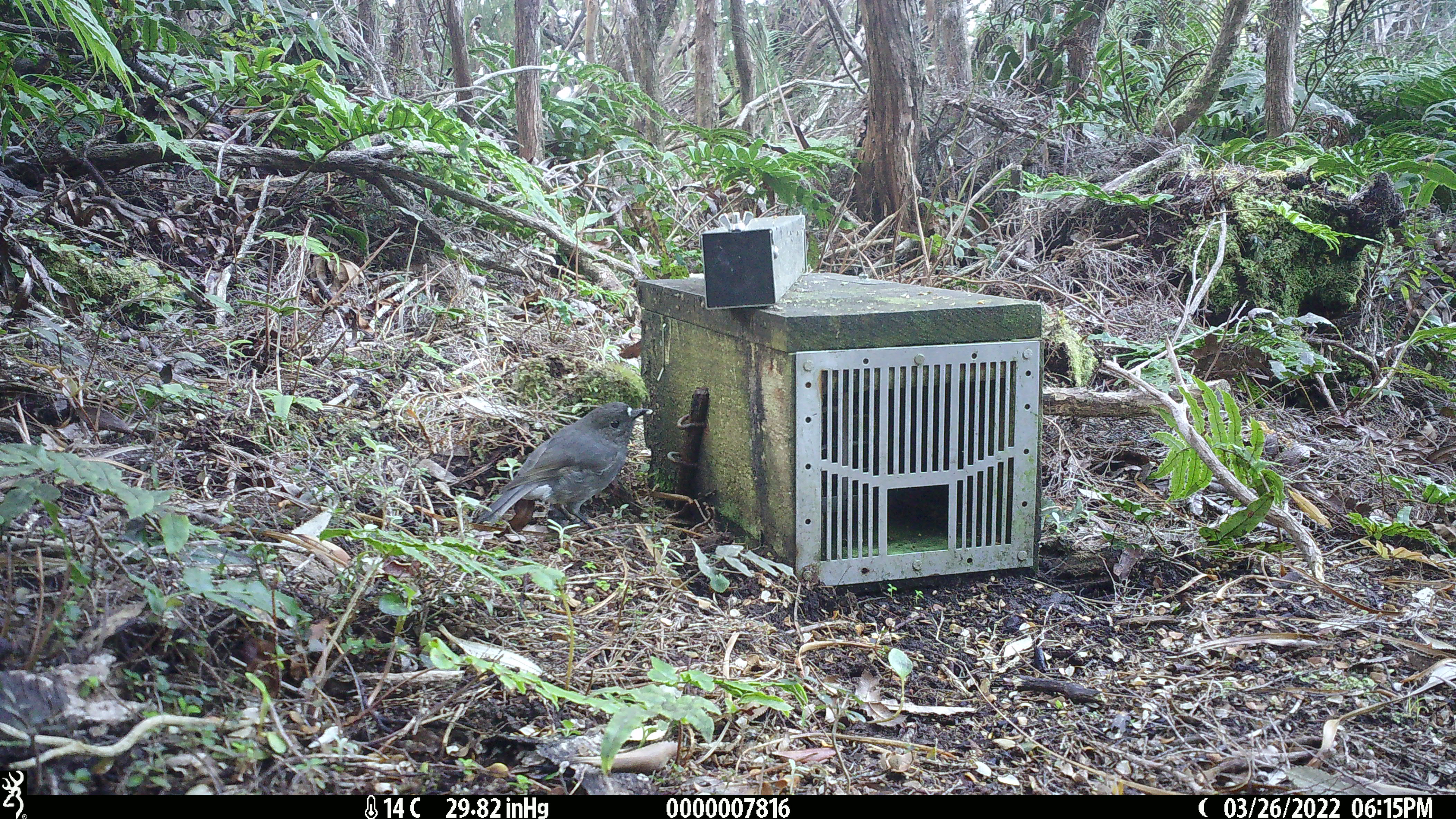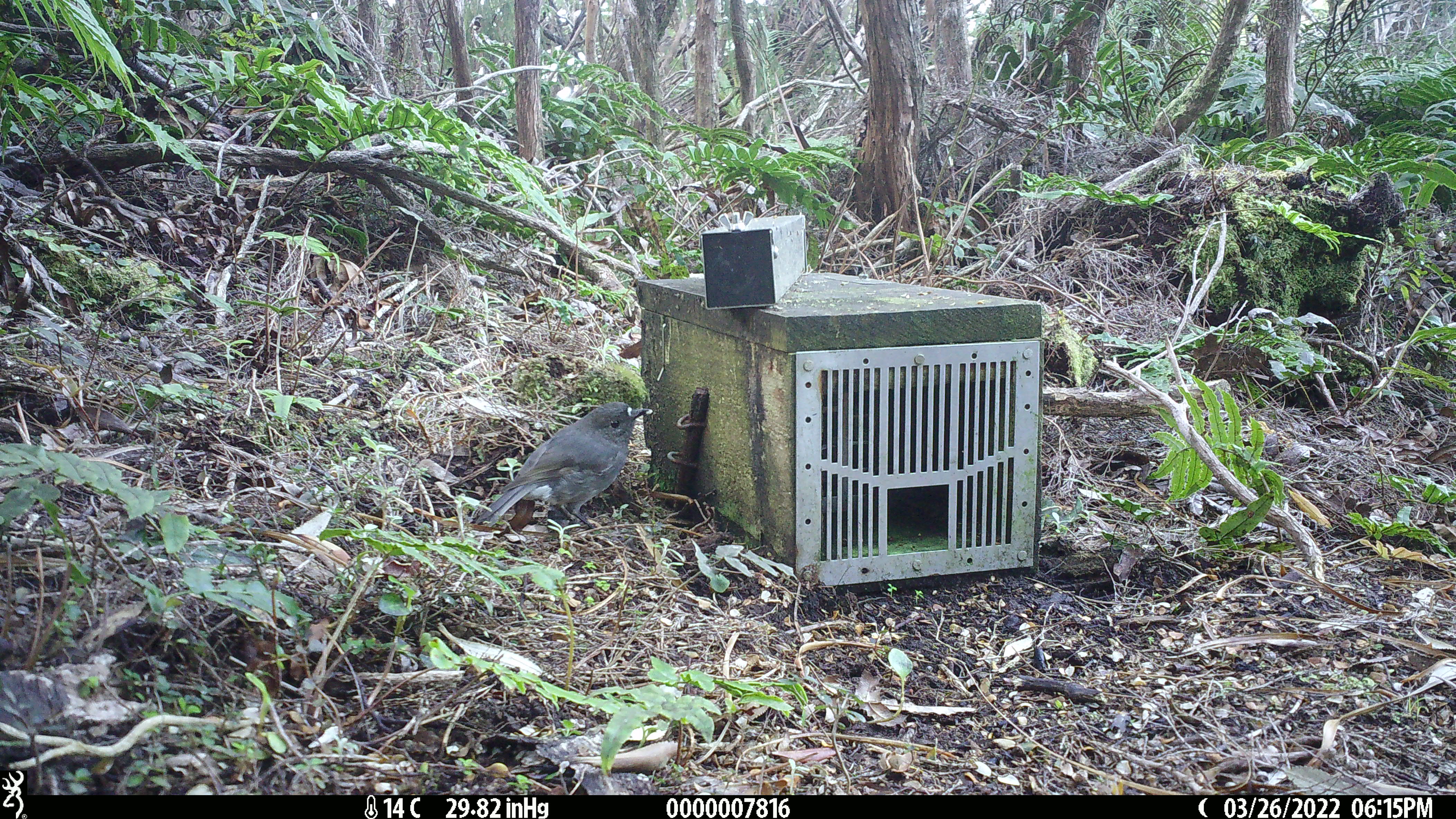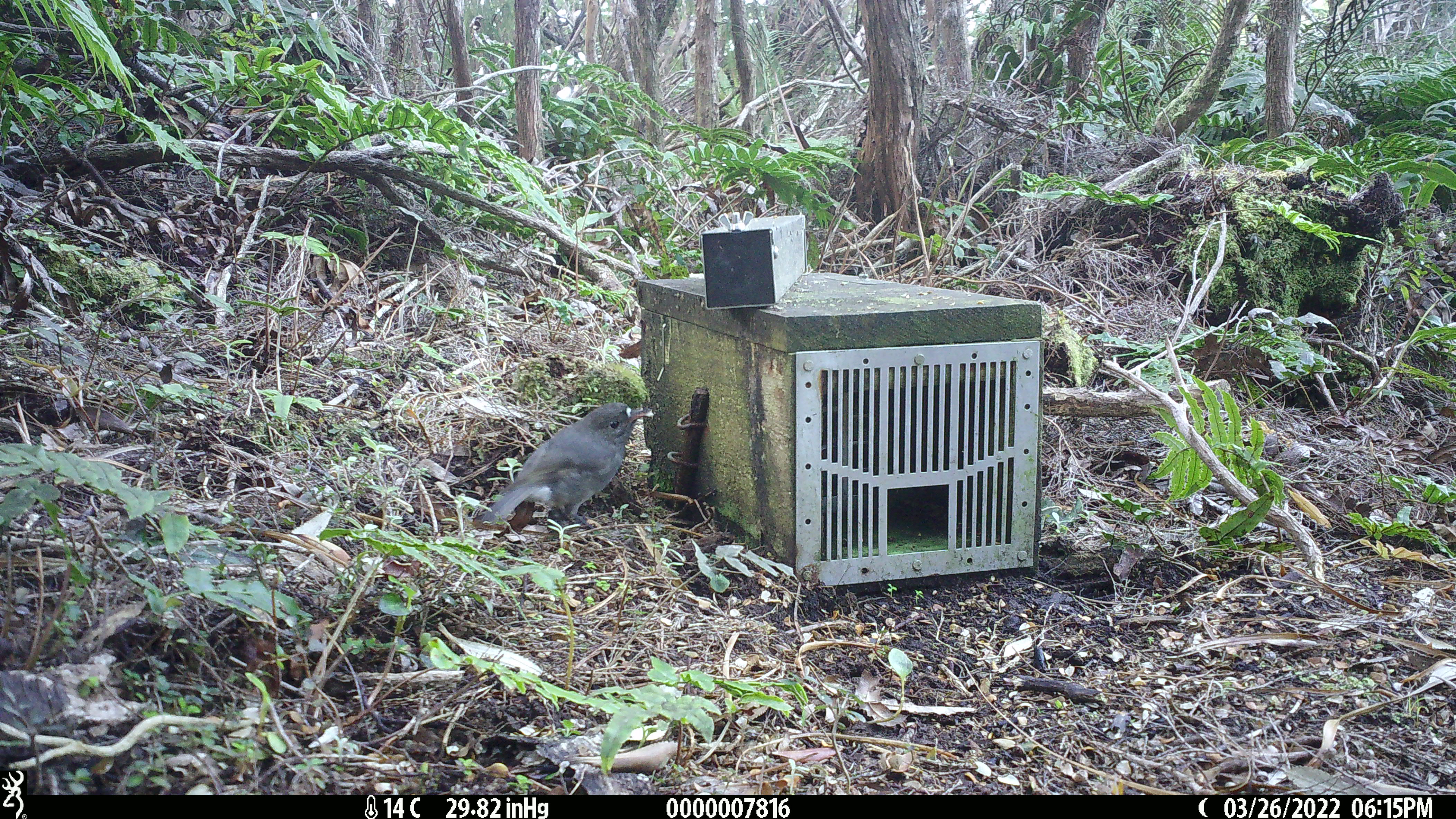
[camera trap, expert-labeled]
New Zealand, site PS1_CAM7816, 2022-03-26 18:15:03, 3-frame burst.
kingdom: Animalia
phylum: Chordata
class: Aves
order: Passeriformes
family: Petroicidae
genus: Petroica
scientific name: Petroica australis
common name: new zealand robin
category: robin